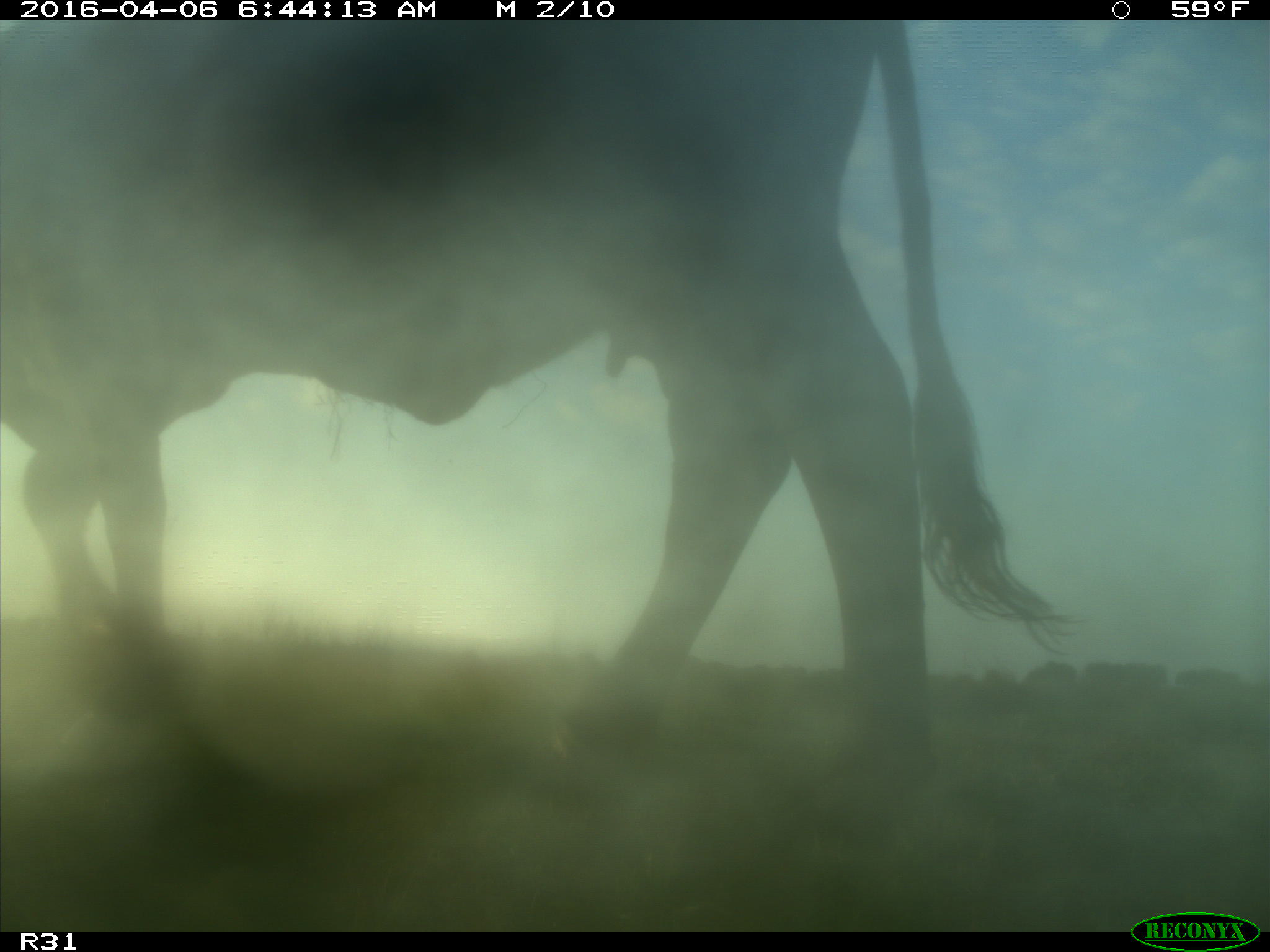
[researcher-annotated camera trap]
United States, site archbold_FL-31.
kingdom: Animalia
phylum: Chordata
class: Mammalia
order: Artiodactyla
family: Bovidae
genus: Bos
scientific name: Bos taurus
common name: domestic cow